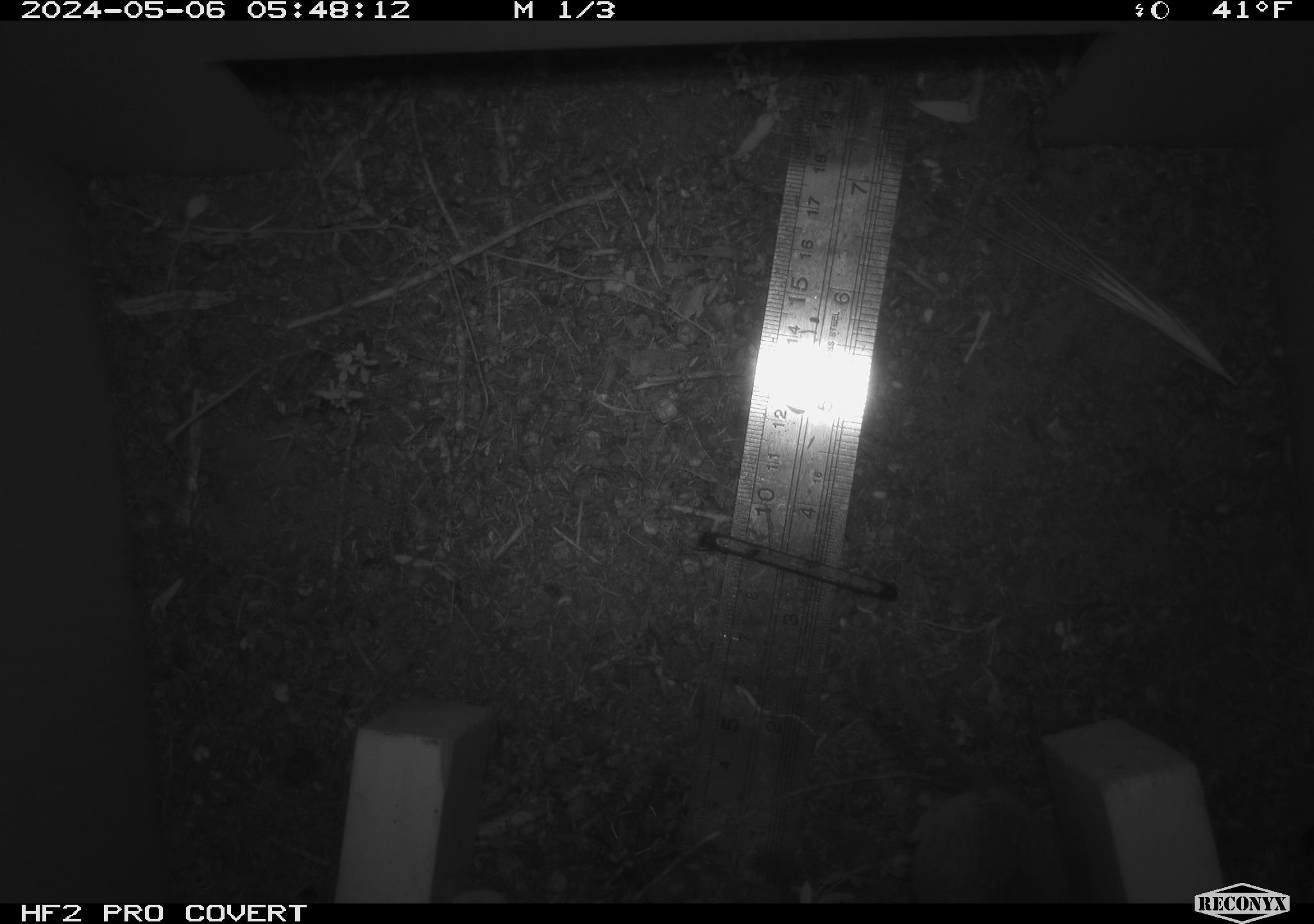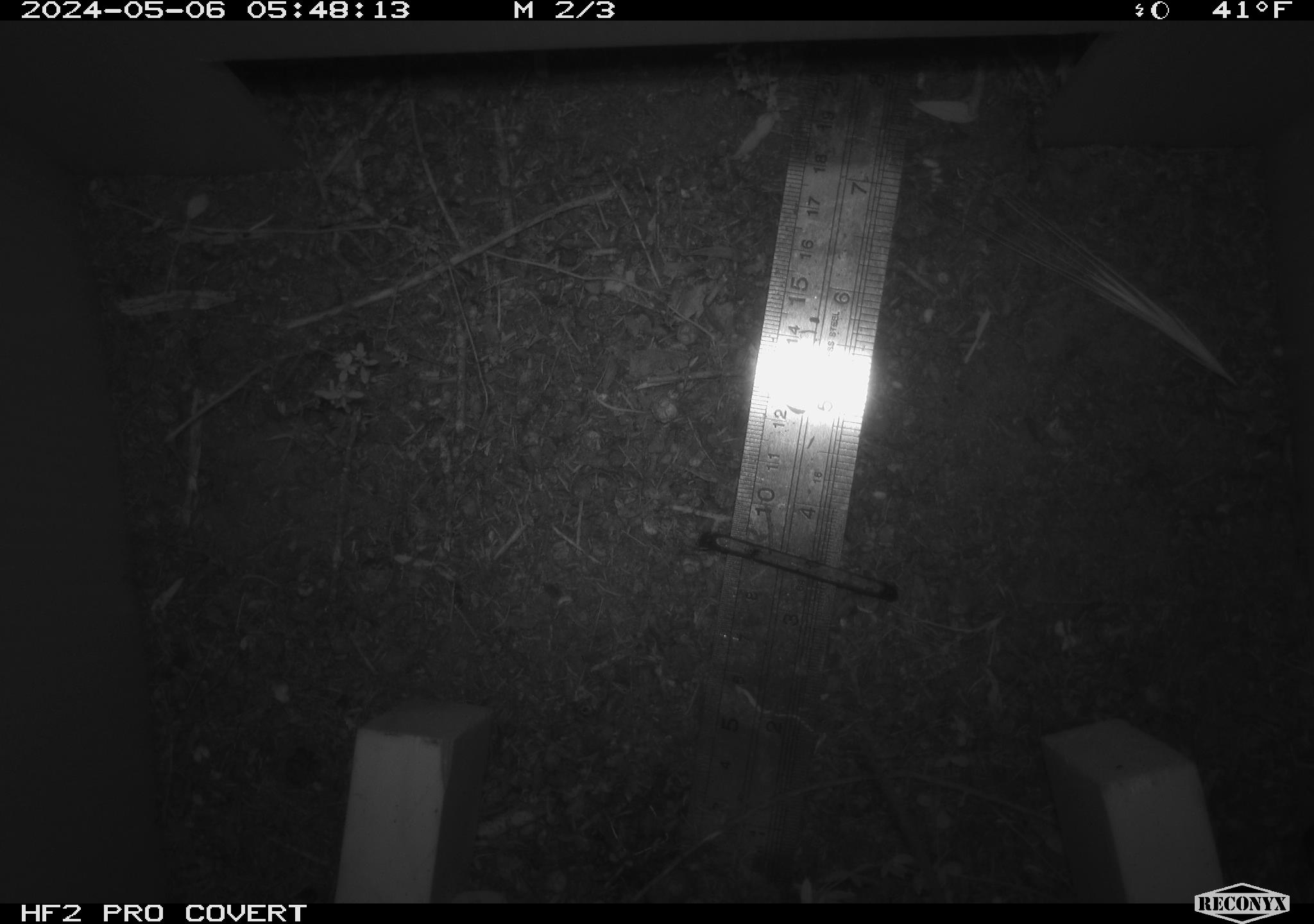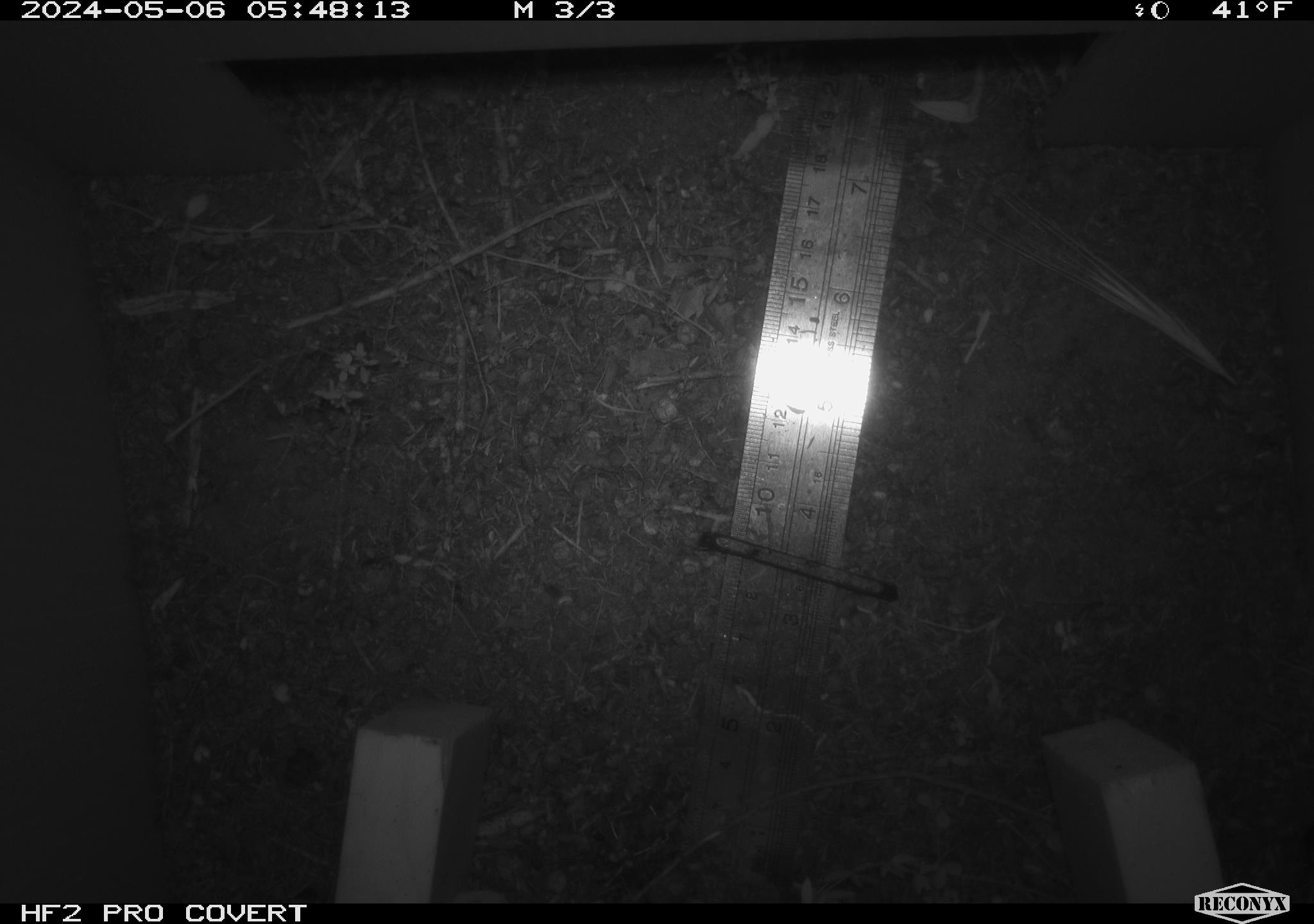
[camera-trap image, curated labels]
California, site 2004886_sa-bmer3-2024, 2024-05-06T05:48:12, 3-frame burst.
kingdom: Animalia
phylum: Chordata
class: Mammalia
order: Rodentia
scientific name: Rodentia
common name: woodrat or rat or mouse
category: woodrat or rat or mouse species